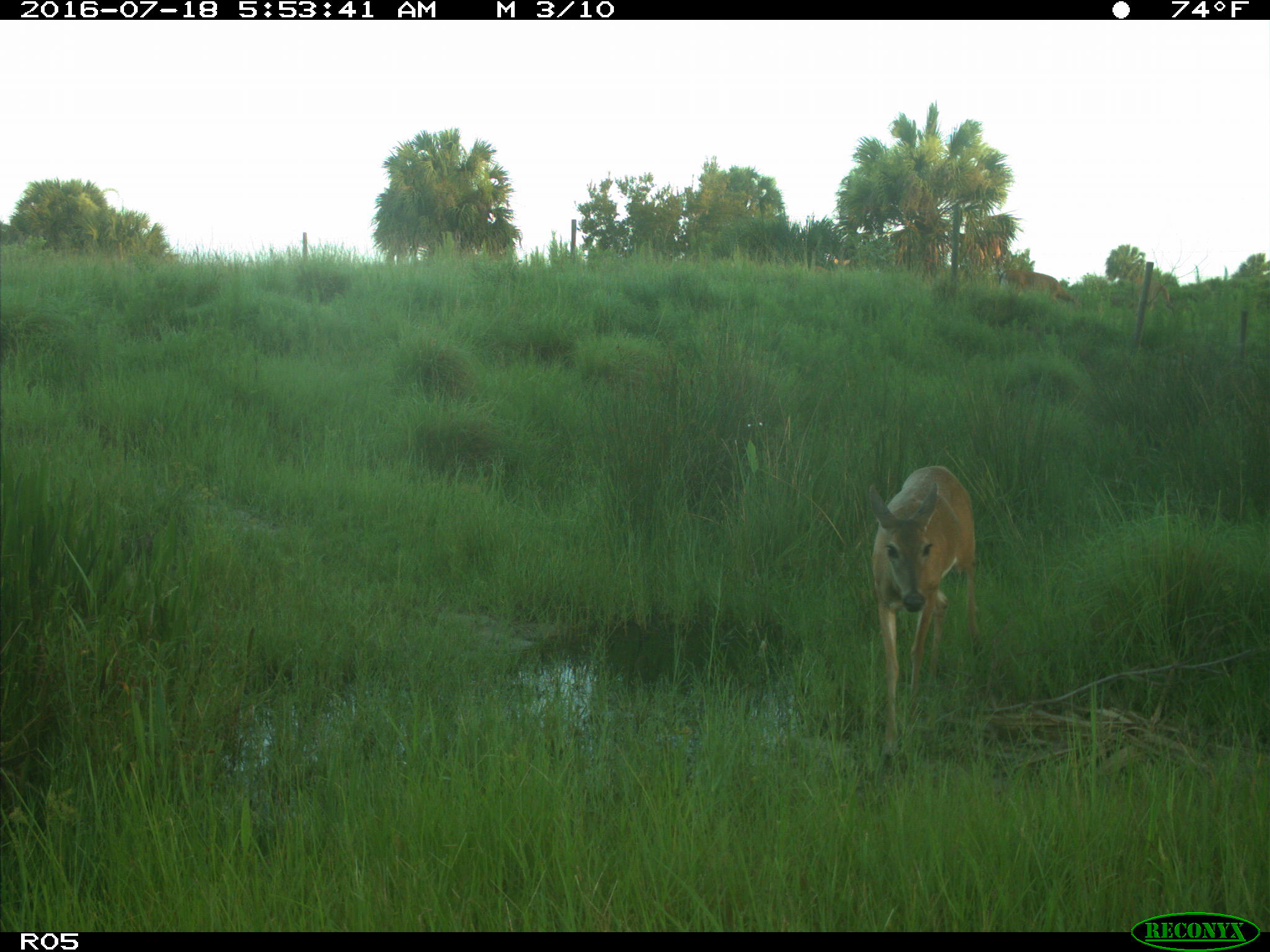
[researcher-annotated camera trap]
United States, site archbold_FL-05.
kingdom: Animalia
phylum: Chordata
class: Mammalia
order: Artiodactyla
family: Cervidae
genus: Odocoileus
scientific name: Odocoileus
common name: deer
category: unidentified deer